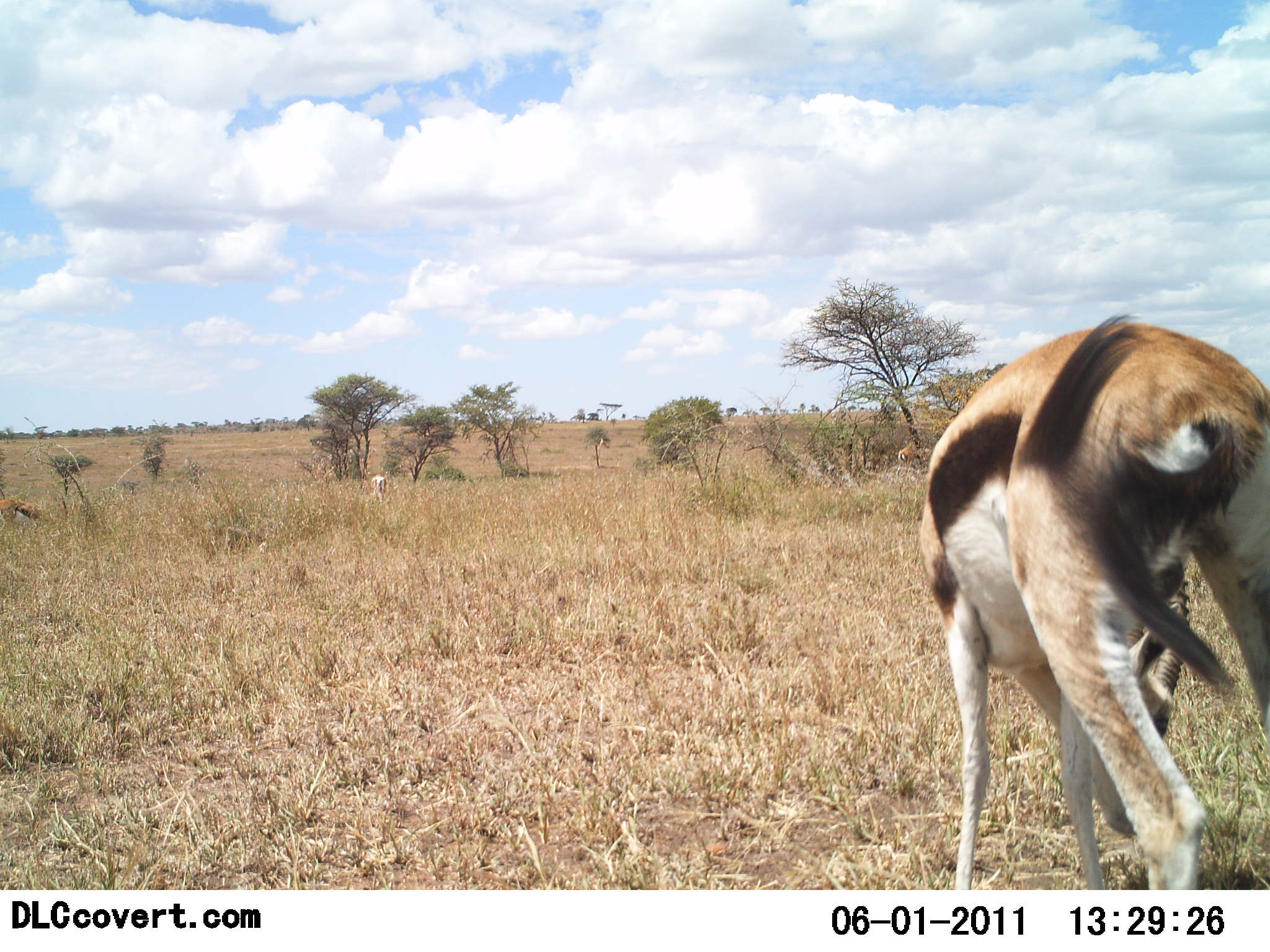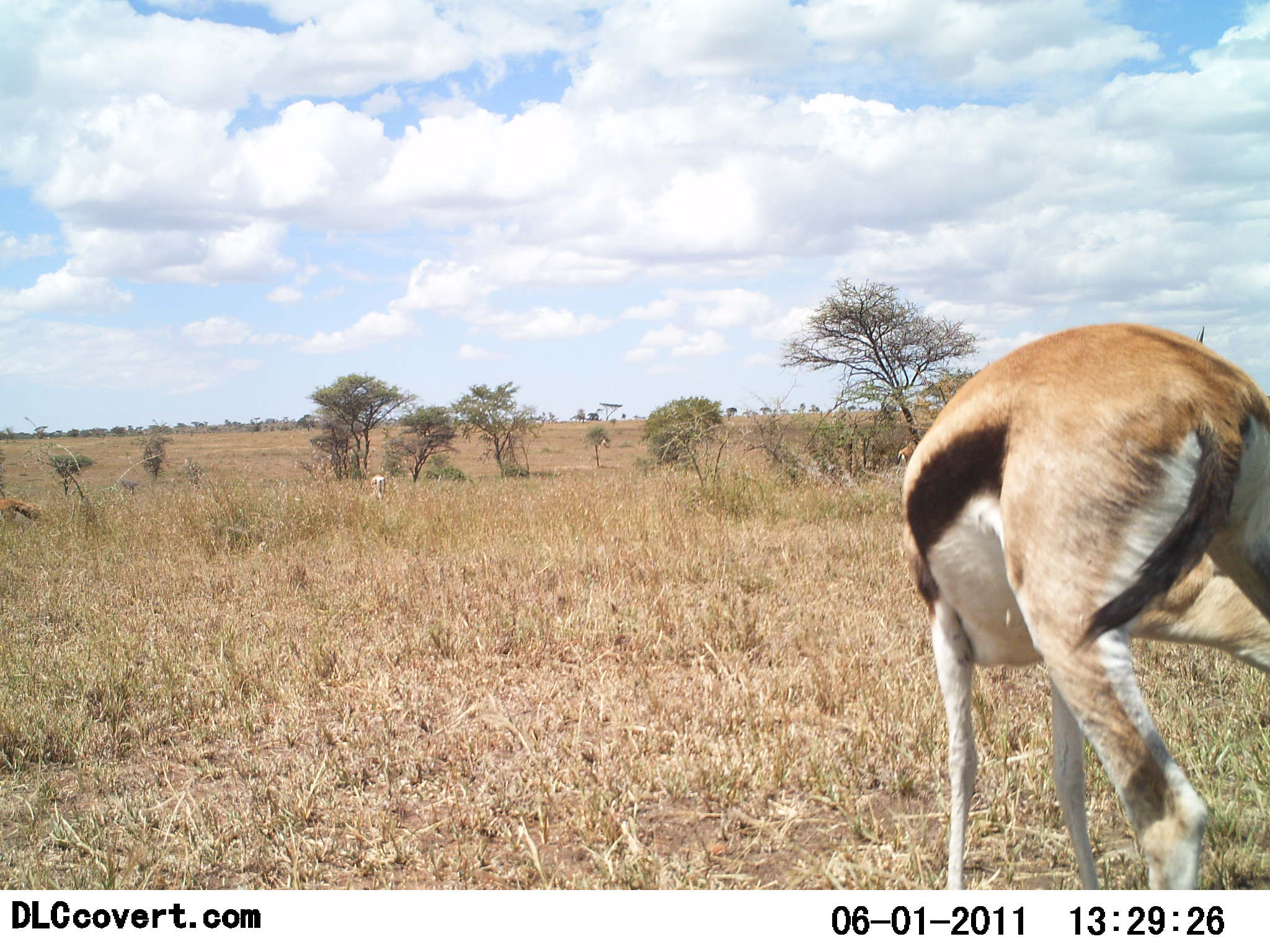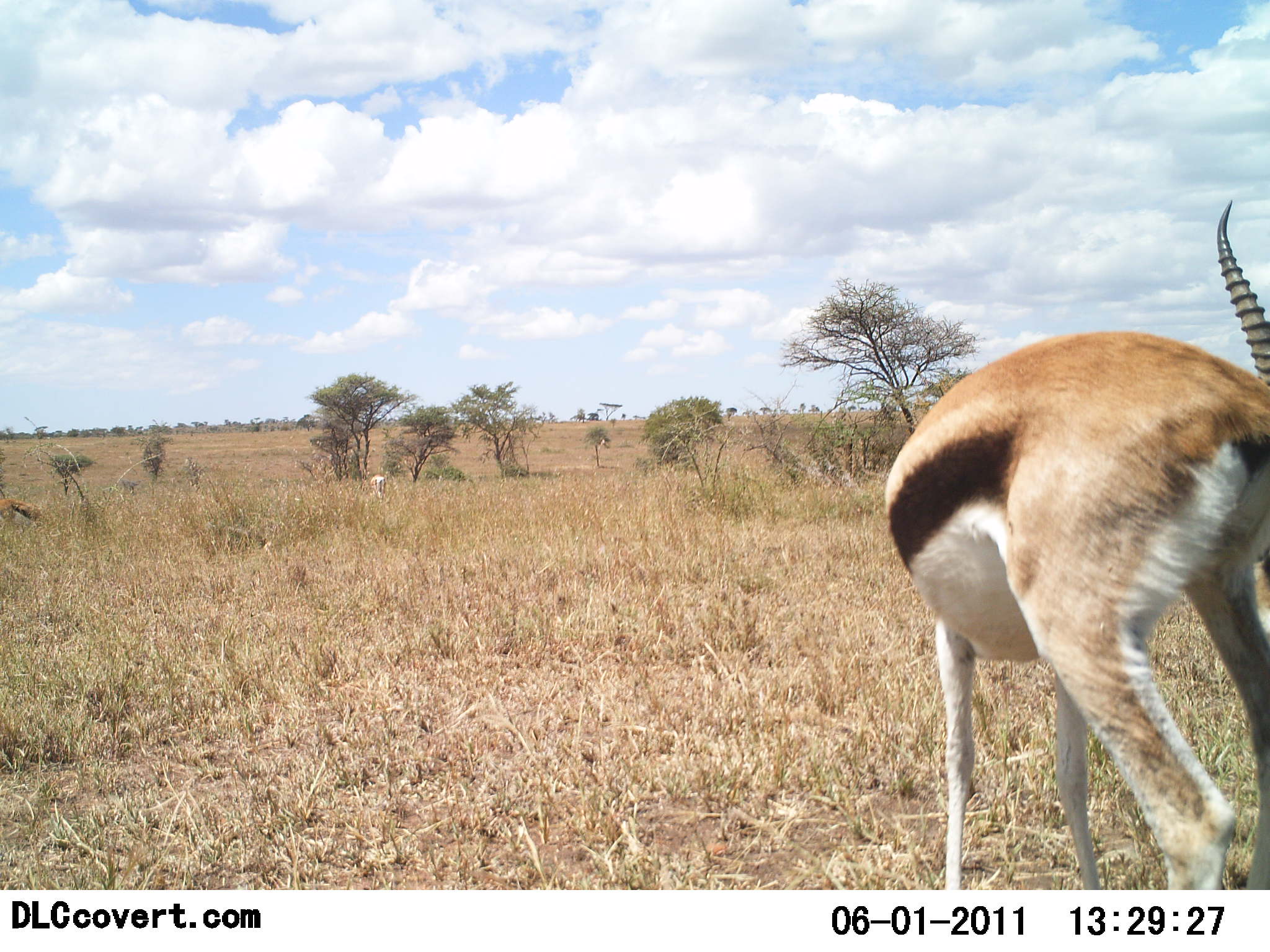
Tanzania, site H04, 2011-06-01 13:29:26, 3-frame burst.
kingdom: Animalia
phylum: Chordata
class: Mammalia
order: Artiodactyla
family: Bovidae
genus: Eudorcas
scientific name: Eudorcas thomsonii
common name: thomson's gazelle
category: gazellethomsons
Gazellethomsons (thomson's gazelle) (Eudorcas thomsonii), count 2. Behavior (volunteer vote fractions): standing 69%, resting 15%, moving 8%, interacting 8%. Young present (vote fraction): 0%. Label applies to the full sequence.